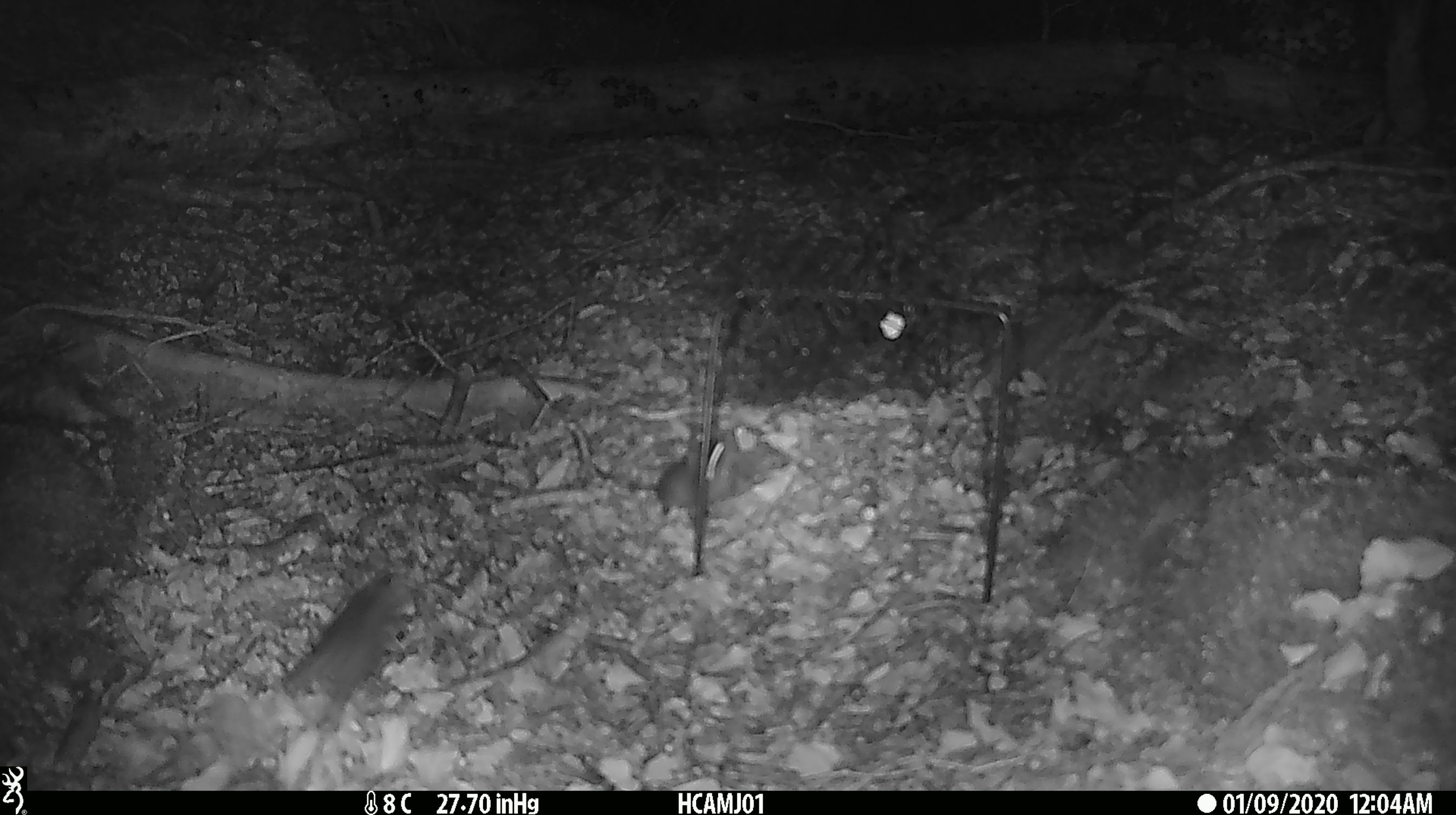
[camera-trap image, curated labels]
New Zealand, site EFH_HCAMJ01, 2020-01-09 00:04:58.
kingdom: Animalia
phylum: Chordata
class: Mammalia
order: Rodentia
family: Muridae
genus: Mus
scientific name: Mus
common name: mouse